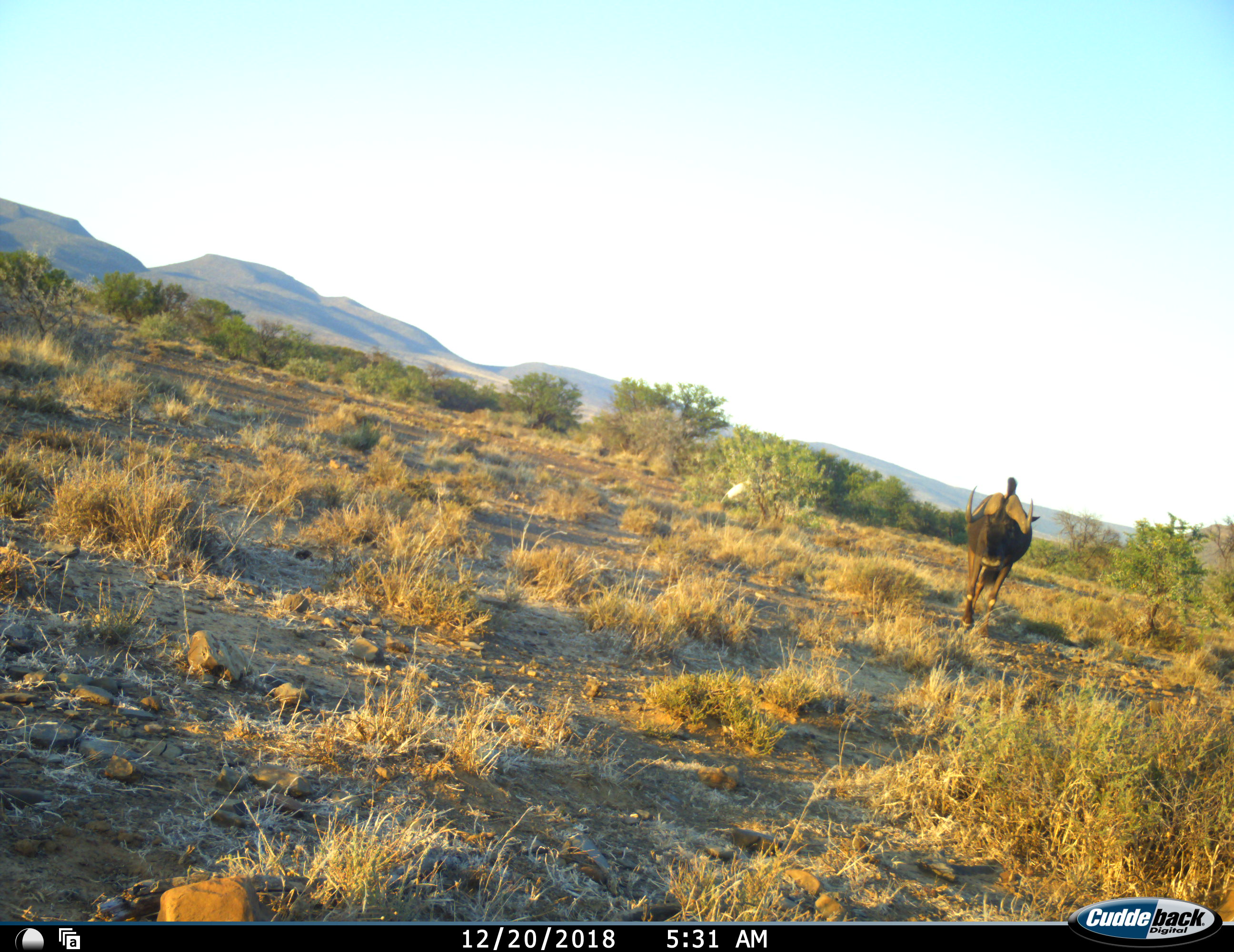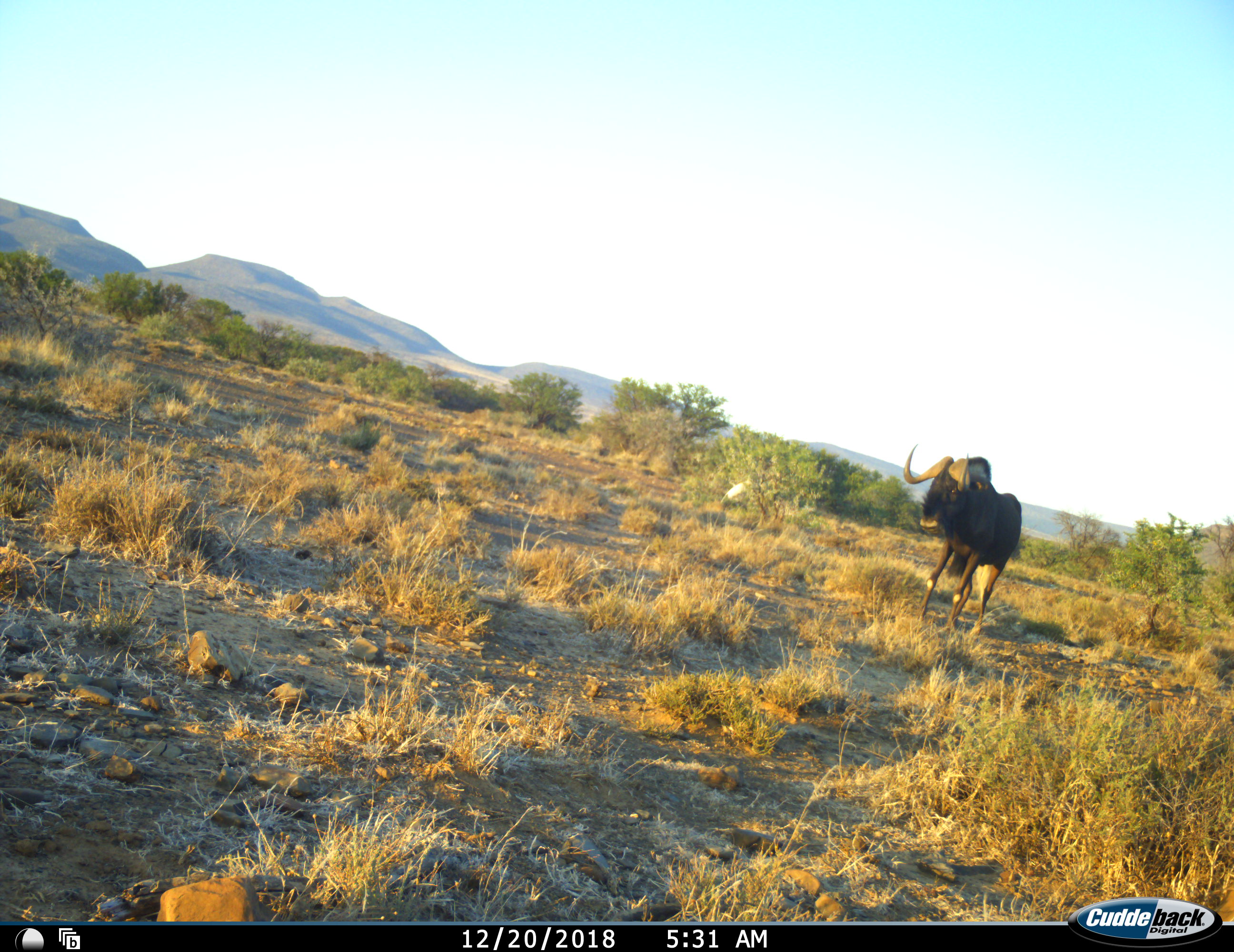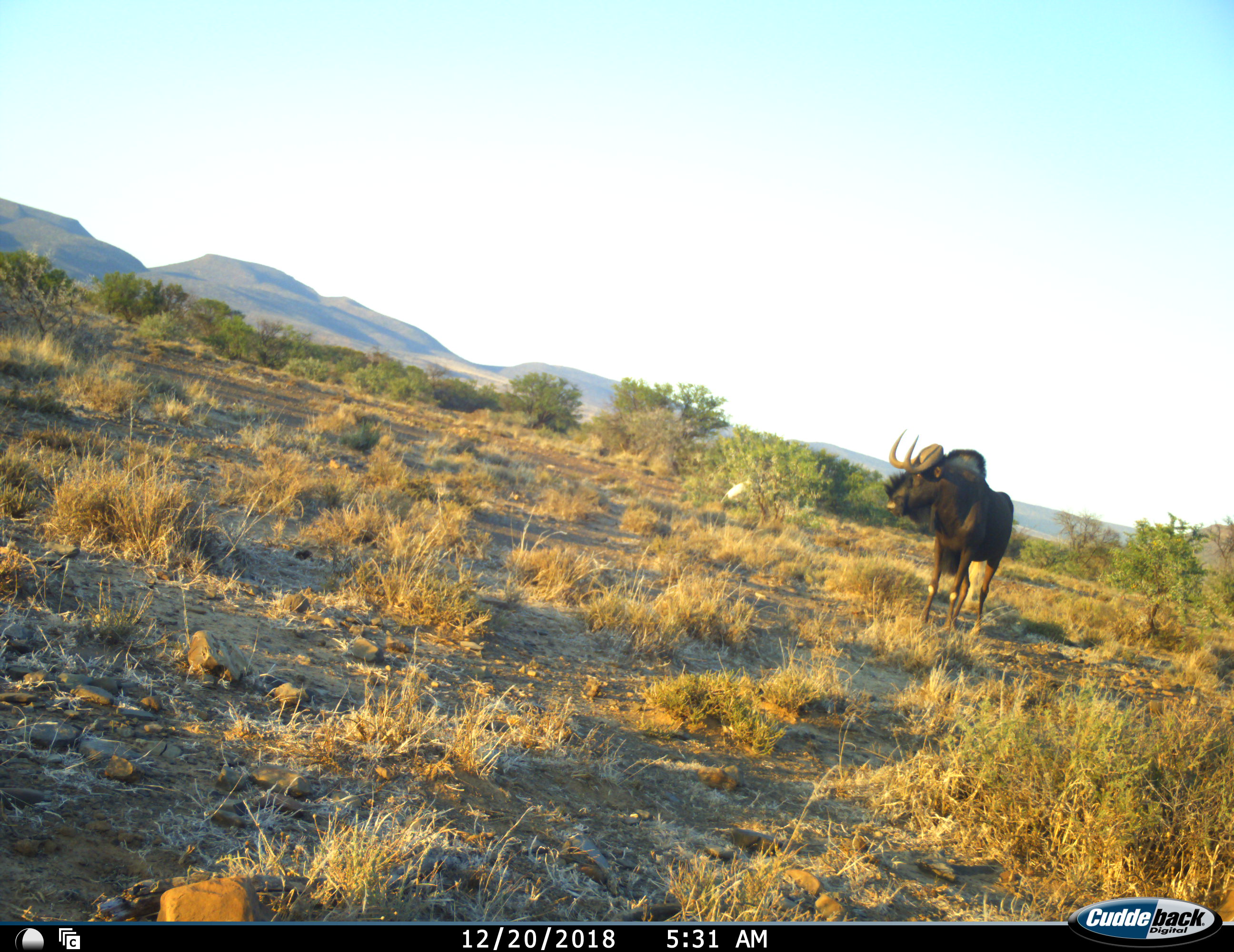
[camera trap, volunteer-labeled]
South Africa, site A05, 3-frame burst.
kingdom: Animalia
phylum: Chordata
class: Mammalia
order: Artiodactyla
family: Bovidae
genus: Connochaetes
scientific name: Connochaetes gnou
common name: black wildebeest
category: wildebeestblack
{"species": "wildebeestblack (black wildebeest) (Connochaetes gnou)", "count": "1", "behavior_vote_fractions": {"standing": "38%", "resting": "0%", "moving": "100%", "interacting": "0%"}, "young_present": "0%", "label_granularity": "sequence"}